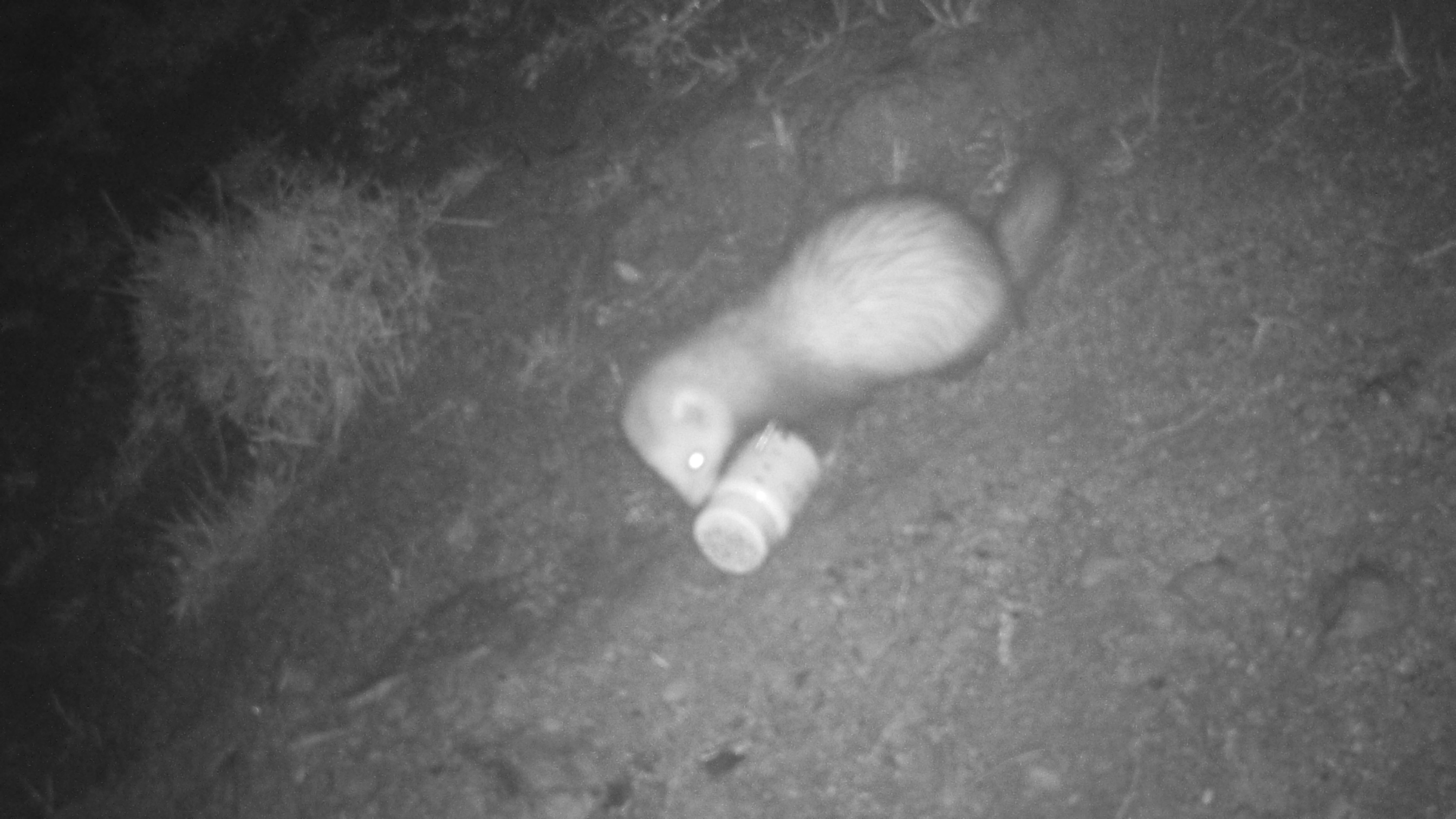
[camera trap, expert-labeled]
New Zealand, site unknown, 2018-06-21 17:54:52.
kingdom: Animalia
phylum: Chordata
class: Mammalia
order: Carnivora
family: Mustelidae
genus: Mustela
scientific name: Mustela furo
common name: ferret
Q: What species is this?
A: Ferret (Mustela furo).